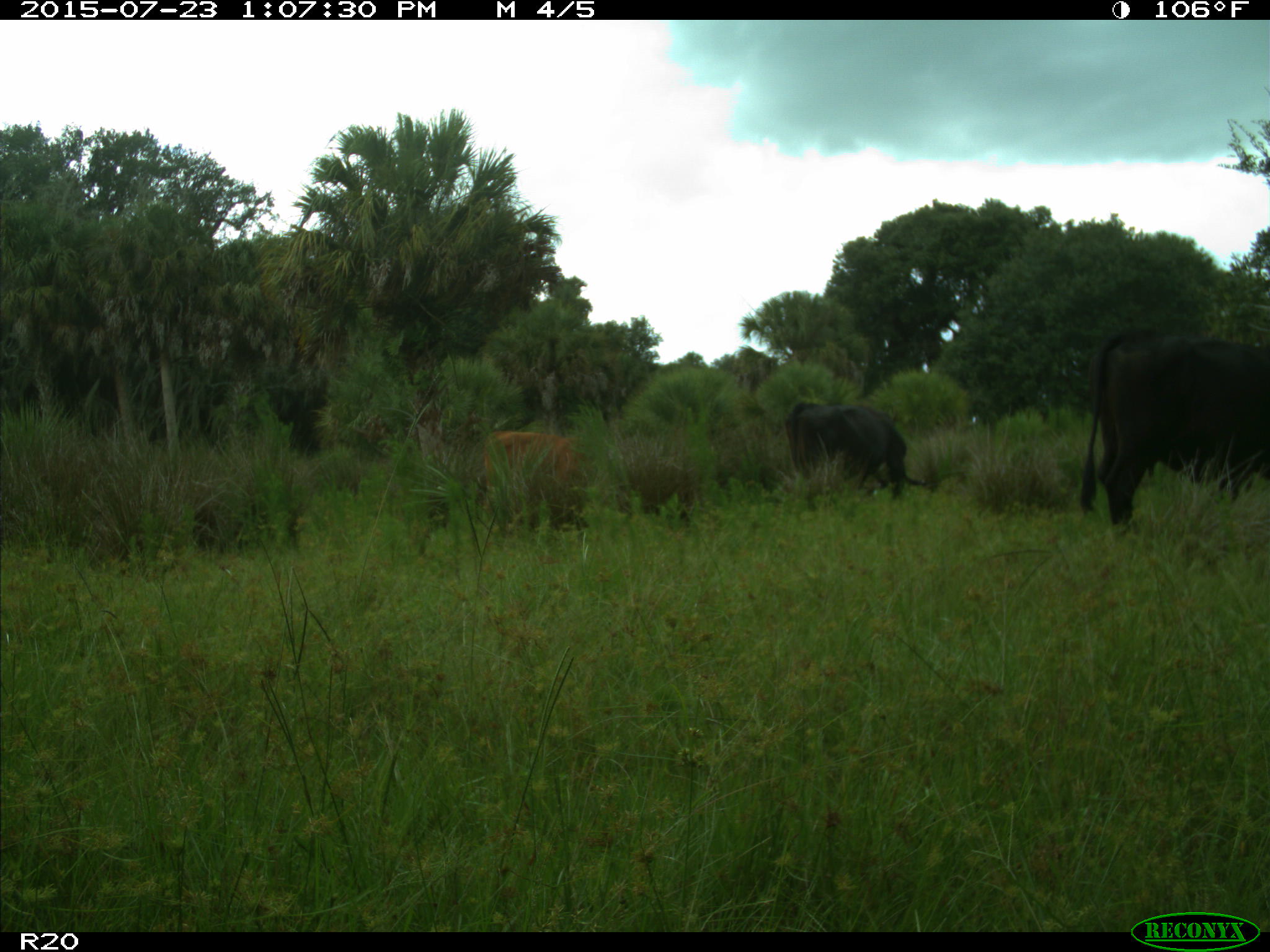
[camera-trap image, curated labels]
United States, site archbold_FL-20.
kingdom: Animalia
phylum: Chordata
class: Mammalia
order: Artiodactyla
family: Bovidae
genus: Bos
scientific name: Bos taurus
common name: domestic cow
Bos taurus (domestic cow).